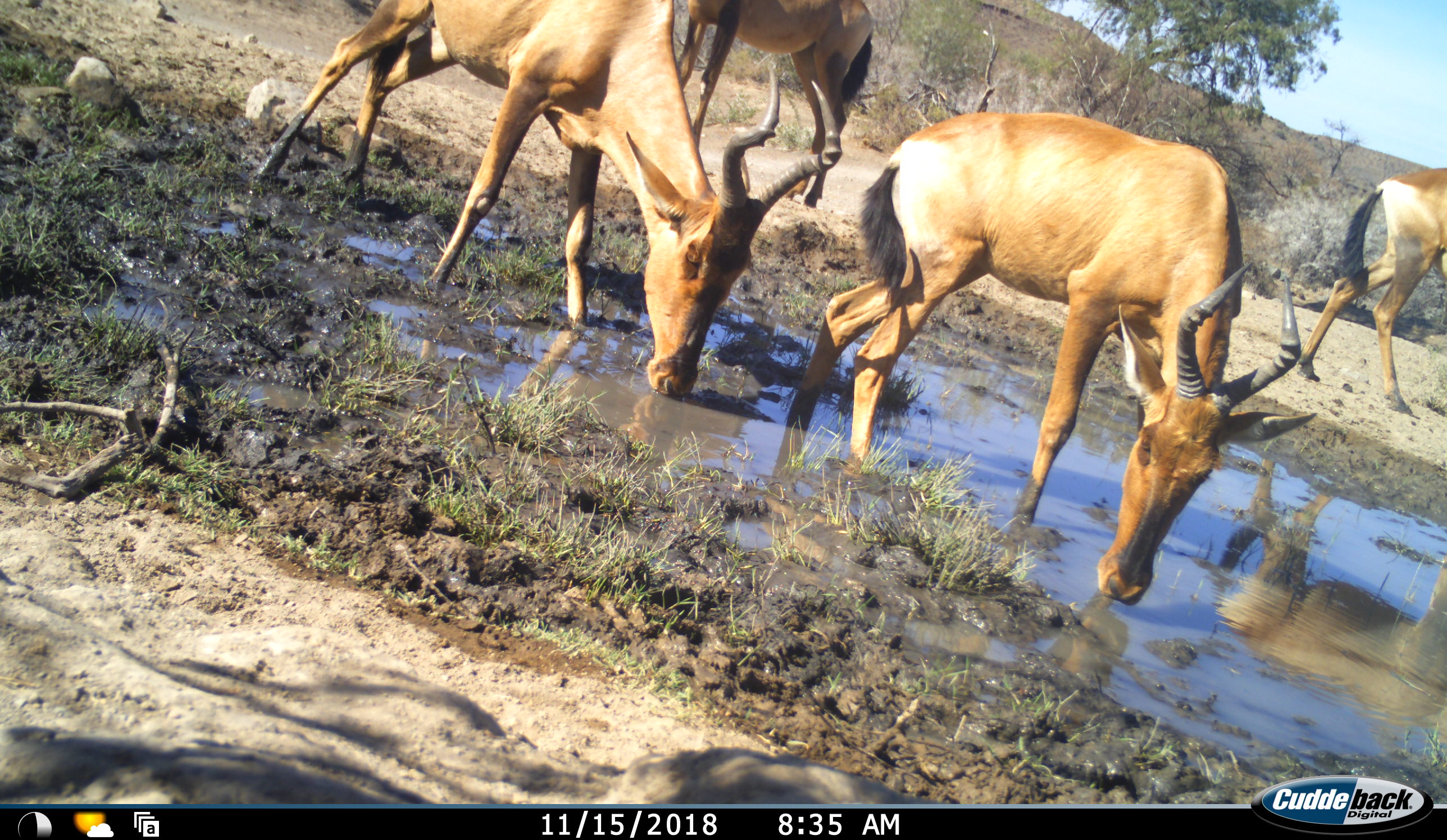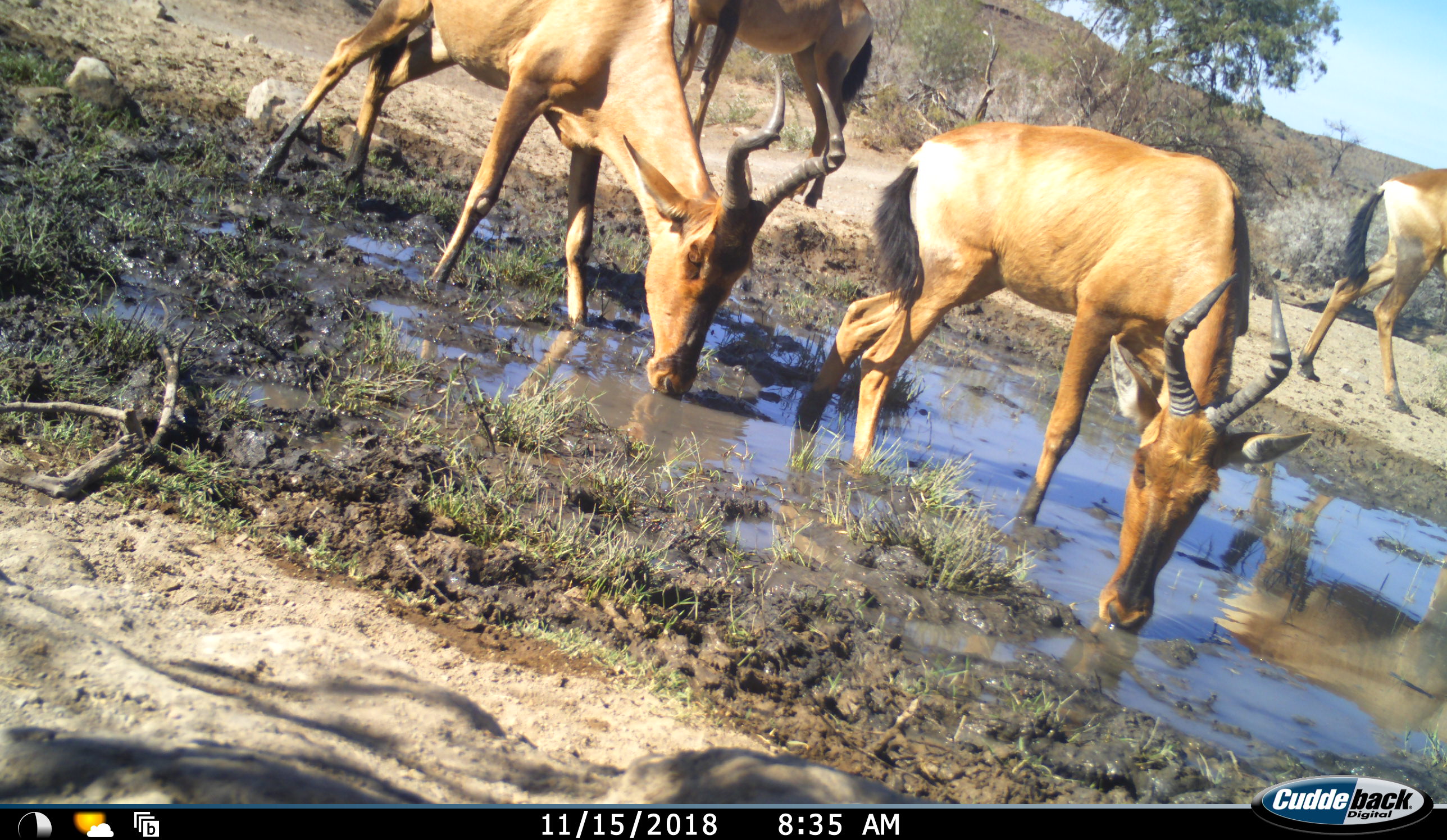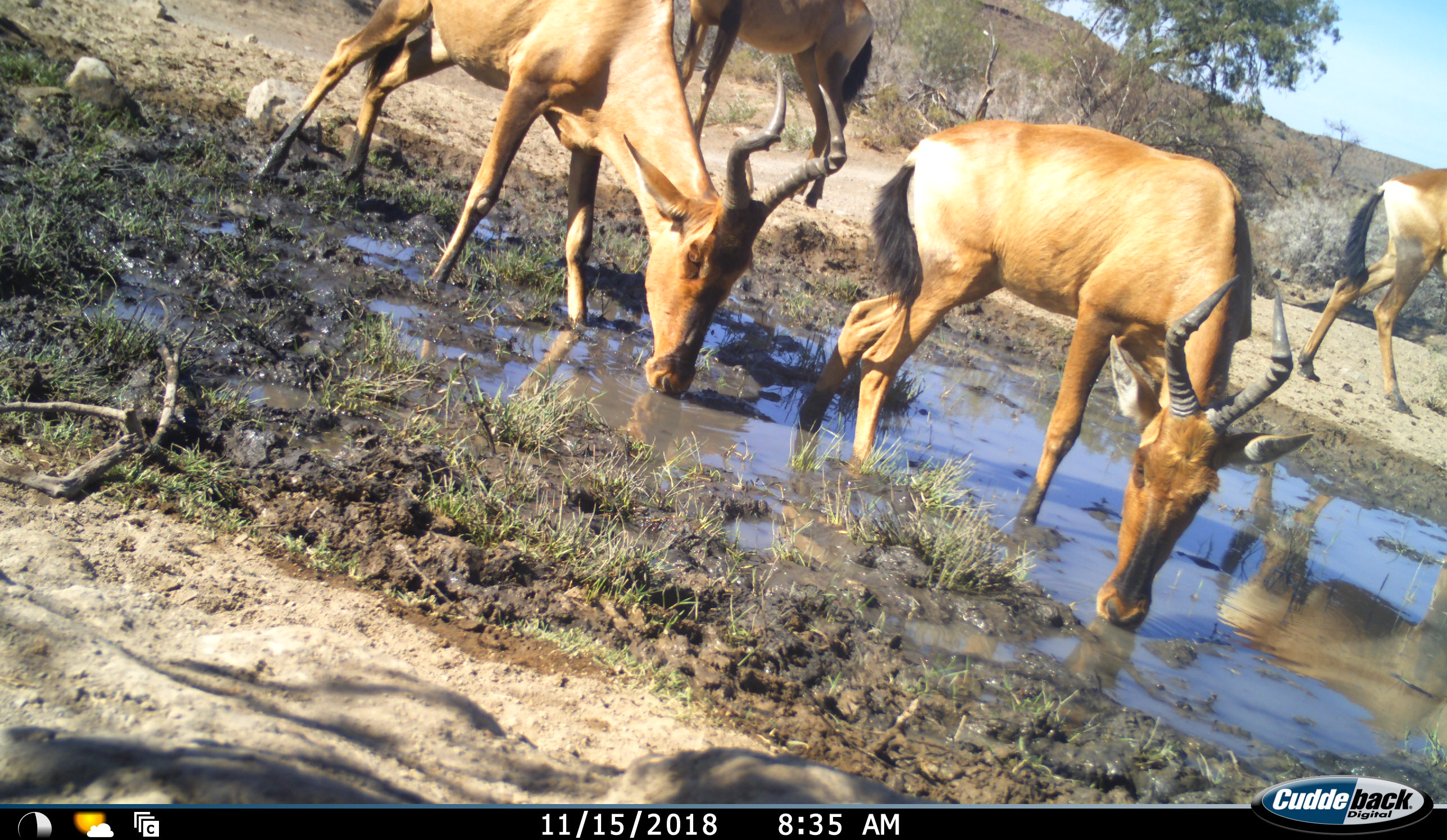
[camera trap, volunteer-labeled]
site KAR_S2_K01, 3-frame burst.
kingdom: Animalia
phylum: Chordata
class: Mammalia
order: Artiodactyla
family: Bovidae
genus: Alcelaphus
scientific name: Alcelaphus buselaphus caama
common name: red hartebeest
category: hartebeestred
Hartebeestred (red hartebeest) (Alcelaphus buselaphus caama), count 4. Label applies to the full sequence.